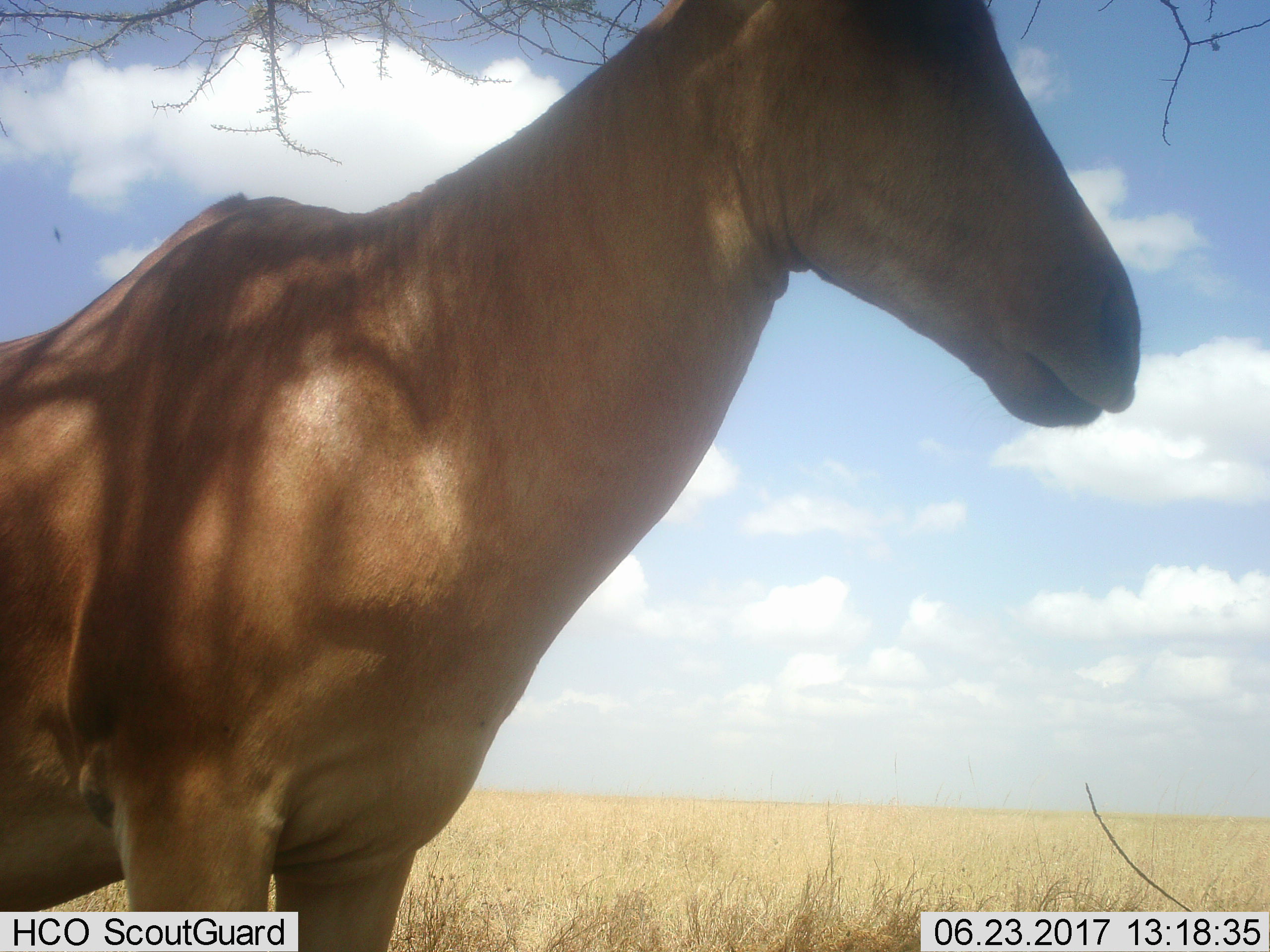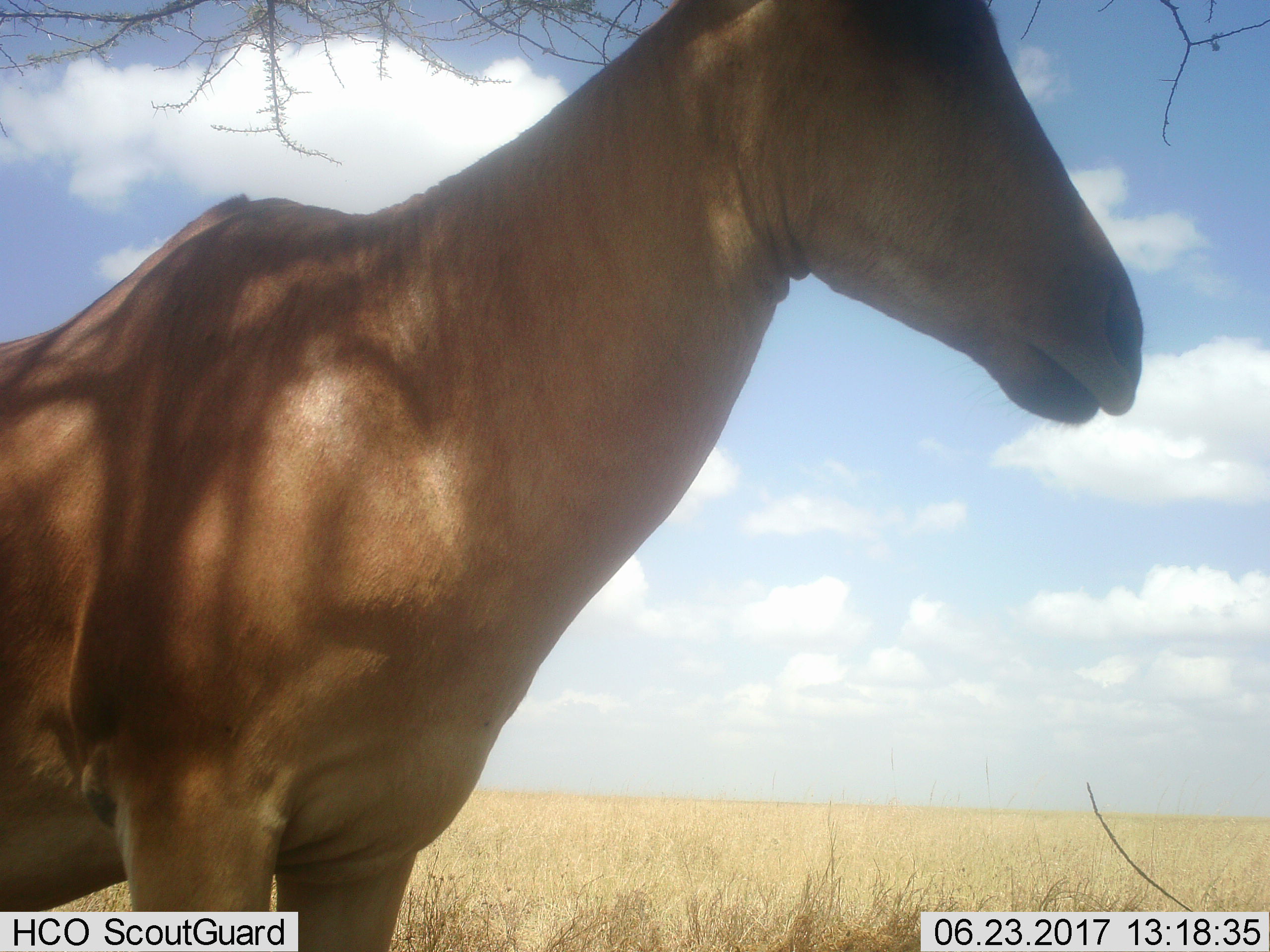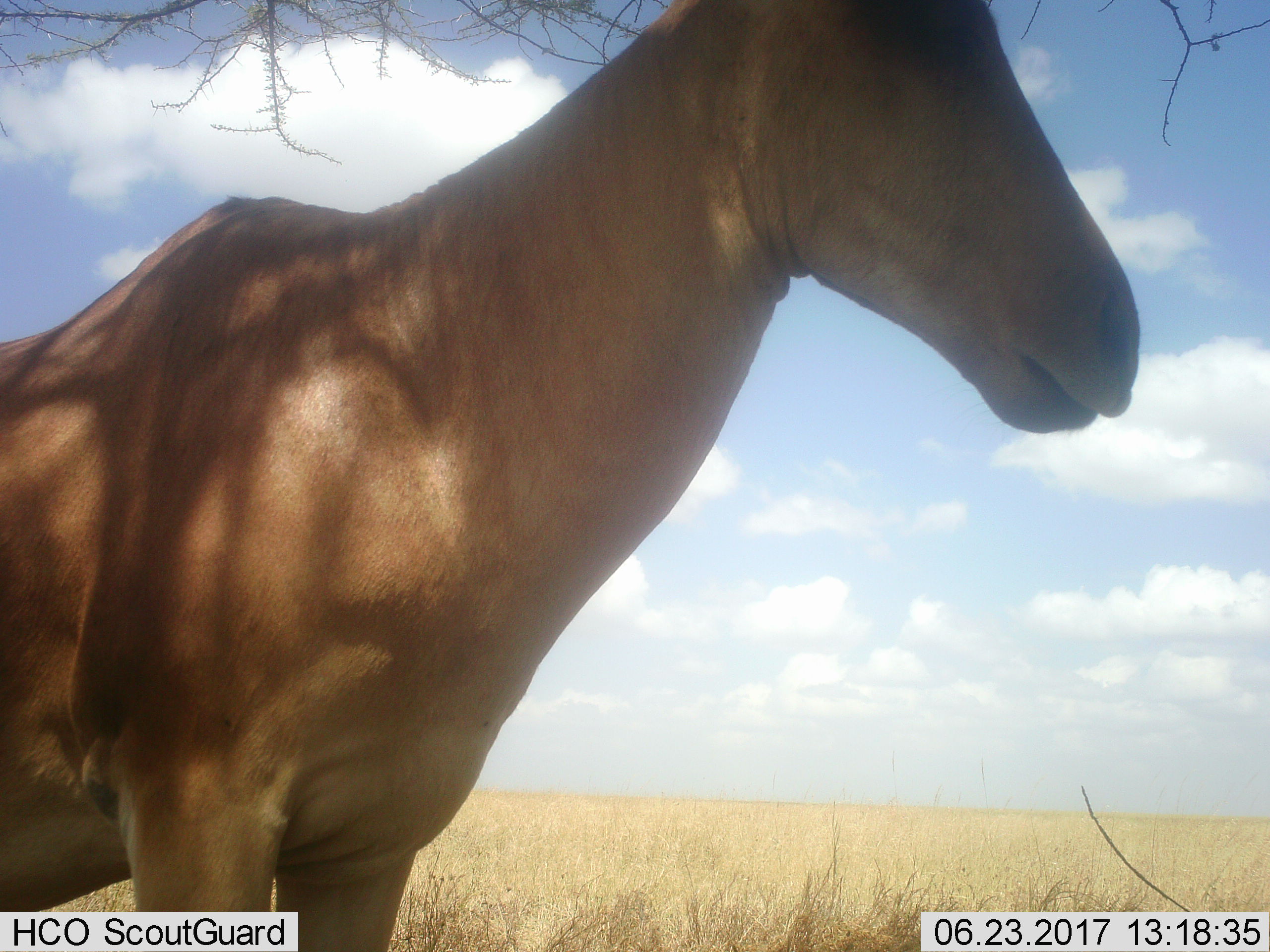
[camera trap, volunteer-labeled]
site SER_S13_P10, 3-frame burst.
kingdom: Animalia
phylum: Chordata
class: Mammalia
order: Artiodactyla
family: Bovidae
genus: Alcelaphus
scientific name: Alcelaphus buselaphus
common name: hartebeest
Hartebeest (Alcelaphus buselaphus), count 1. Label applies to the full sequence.